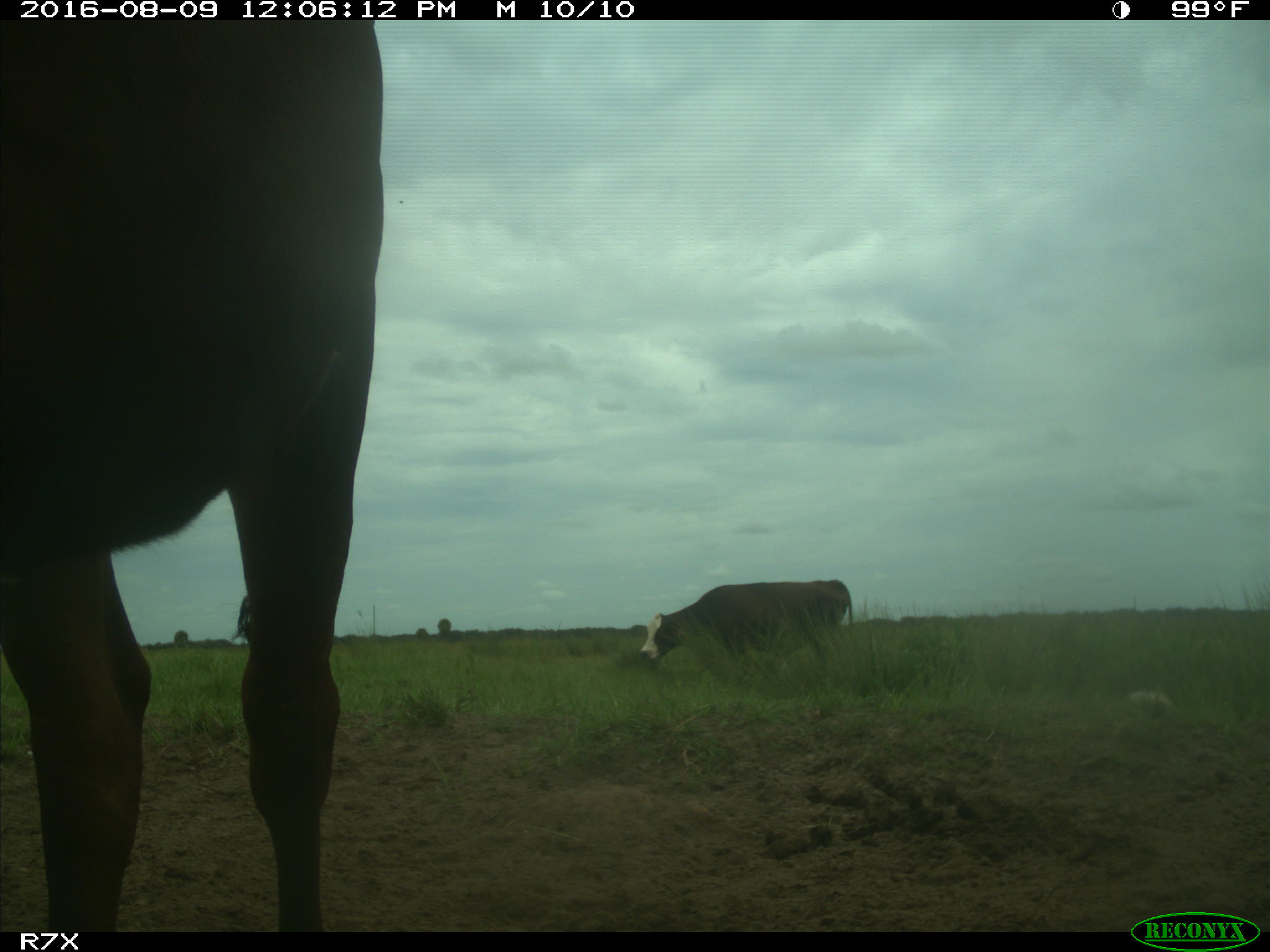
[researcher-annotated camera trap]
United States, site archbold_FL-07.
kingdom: Animalia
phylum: Chordata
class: Mammalia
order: Artiodactyla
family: Bovidae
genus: Bos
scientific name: Bos taurus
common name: domestic cow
Bos taurus (domestic cow).